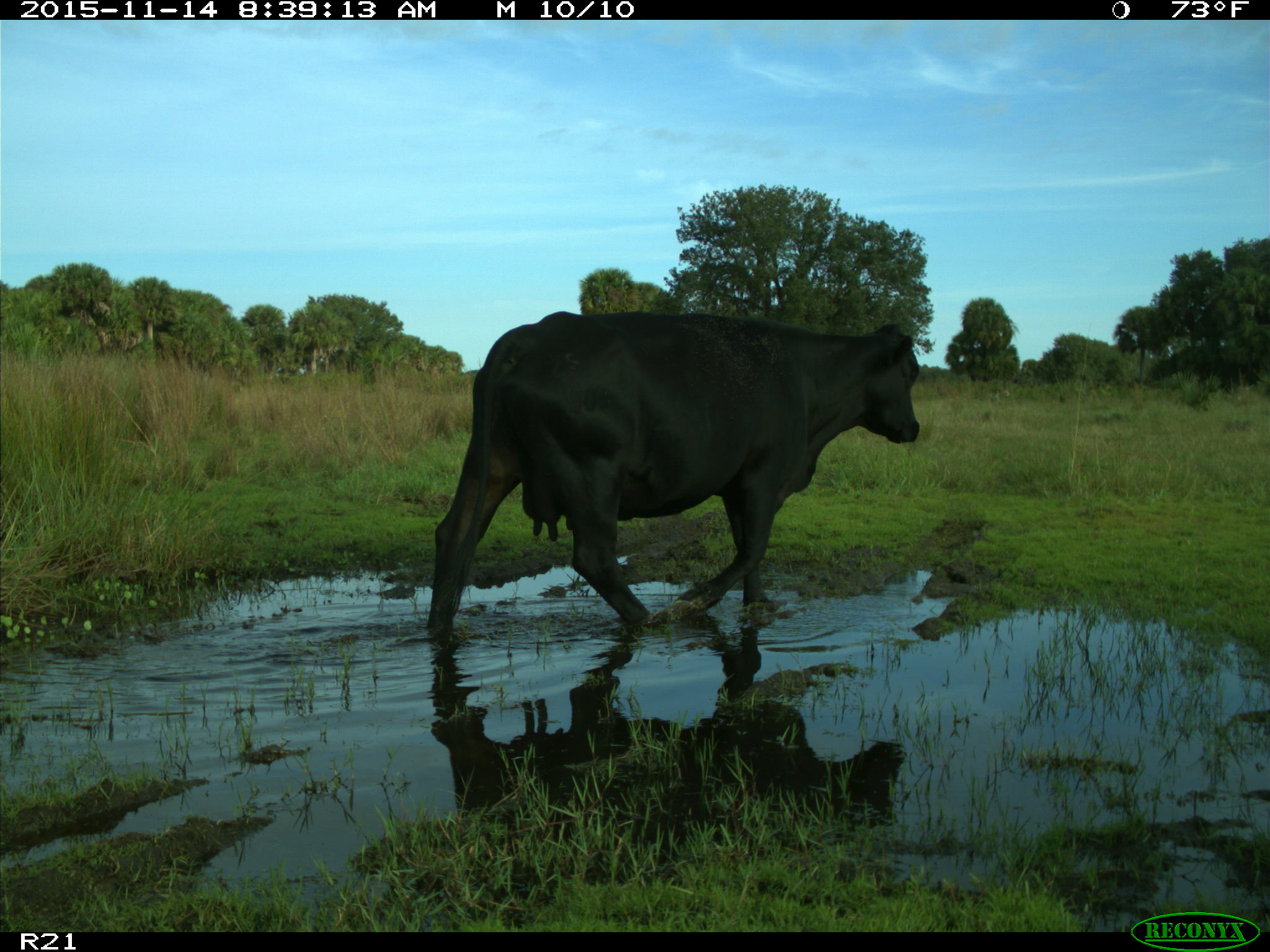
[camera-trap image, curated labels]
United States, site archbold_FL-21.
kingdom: Animalia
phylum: Chordata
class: Mammalia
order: Artiodactyla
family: Bovidae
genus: Bos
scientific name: Bos taurus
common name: domestic cow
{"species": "Bos taurus (domestic cow)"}